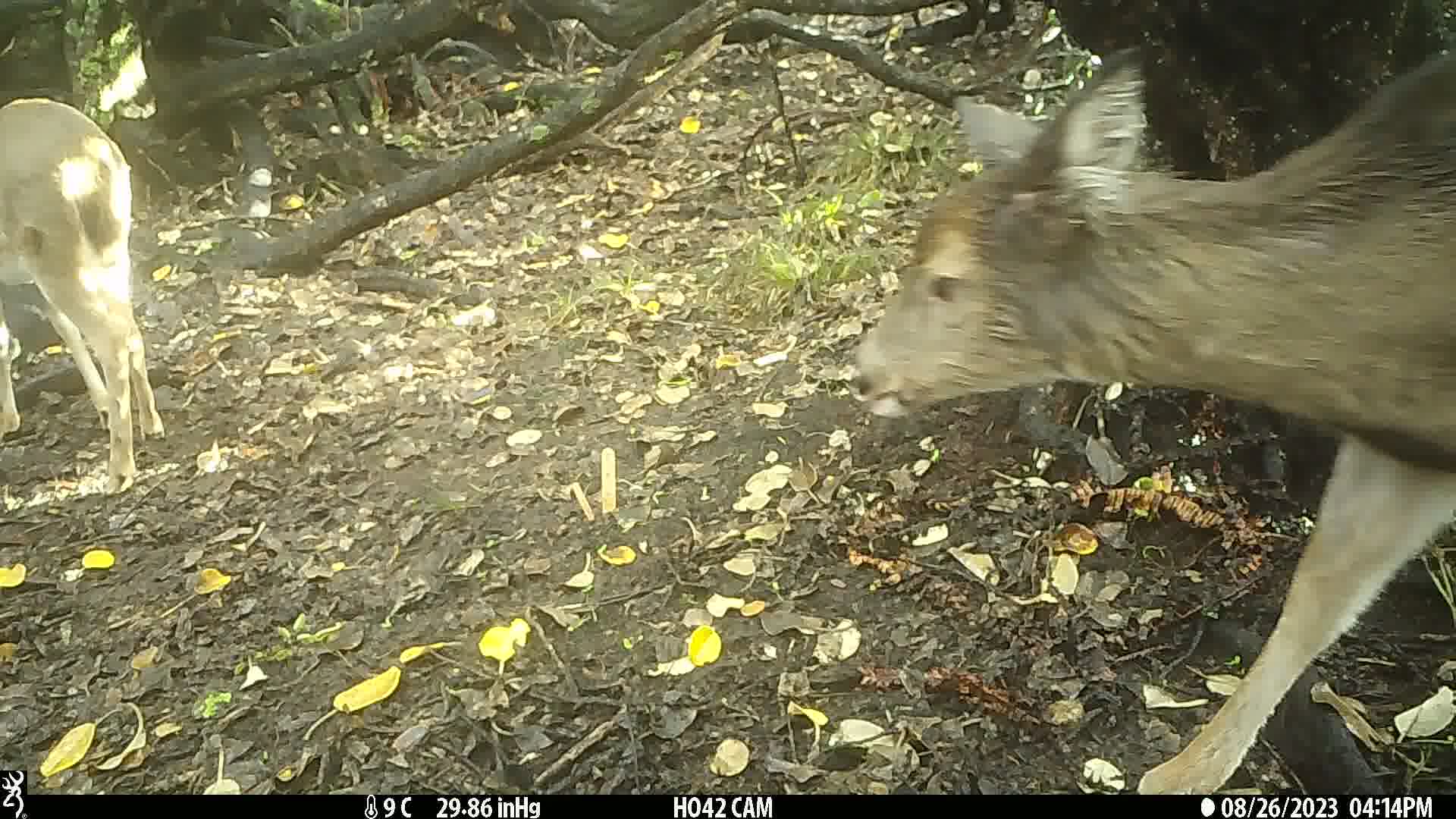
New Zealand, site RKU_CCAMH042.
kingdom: Animalia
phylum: Chordata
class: Mammalia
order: Artiodactyla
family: Cervidae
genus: Odocoileus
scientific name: Odocoileus virginianus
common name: white-tailed deer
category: white tailed deer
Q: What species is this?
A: White tailed deer (white-tailed deer) (Odocoileus virginianus).